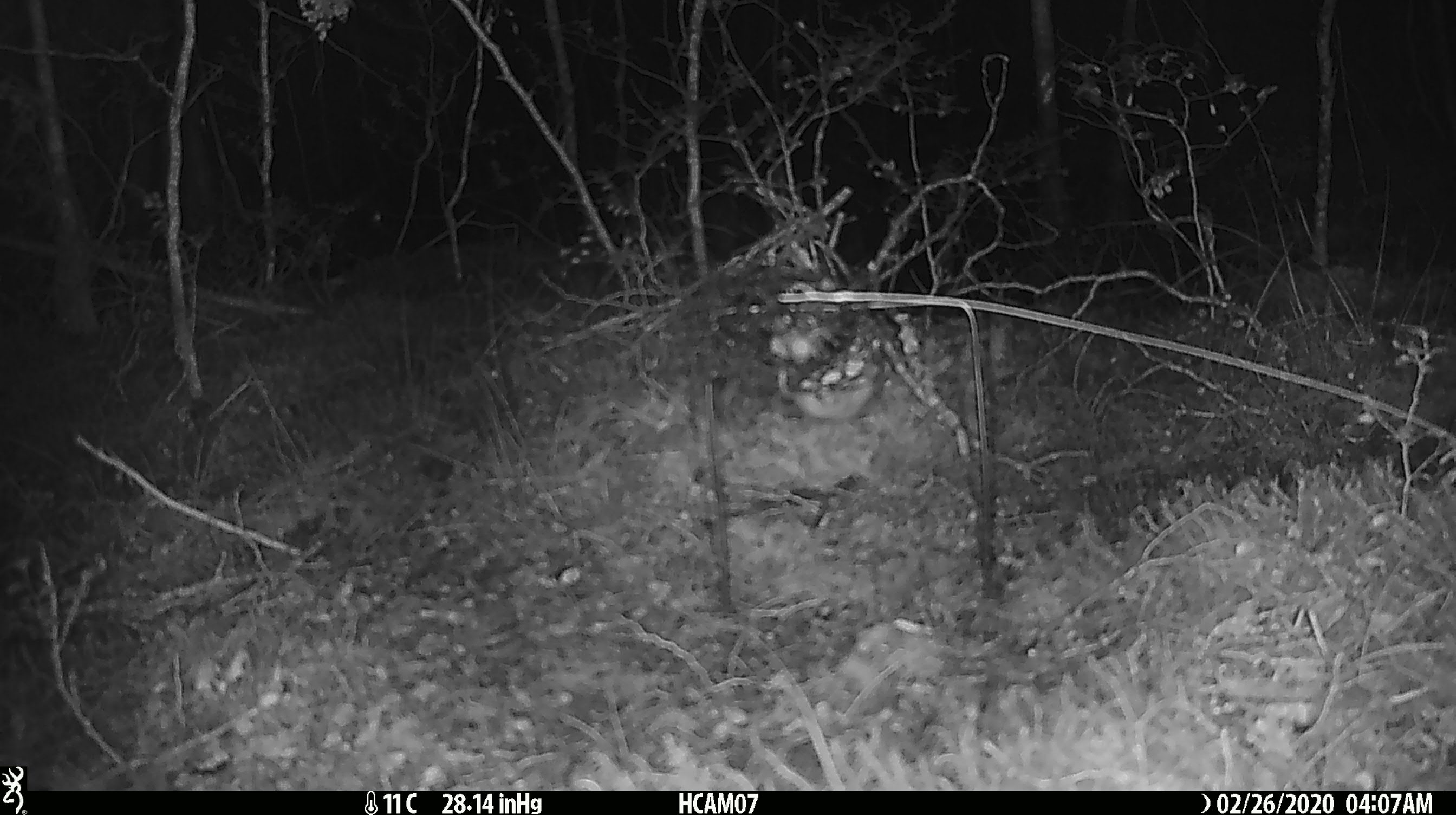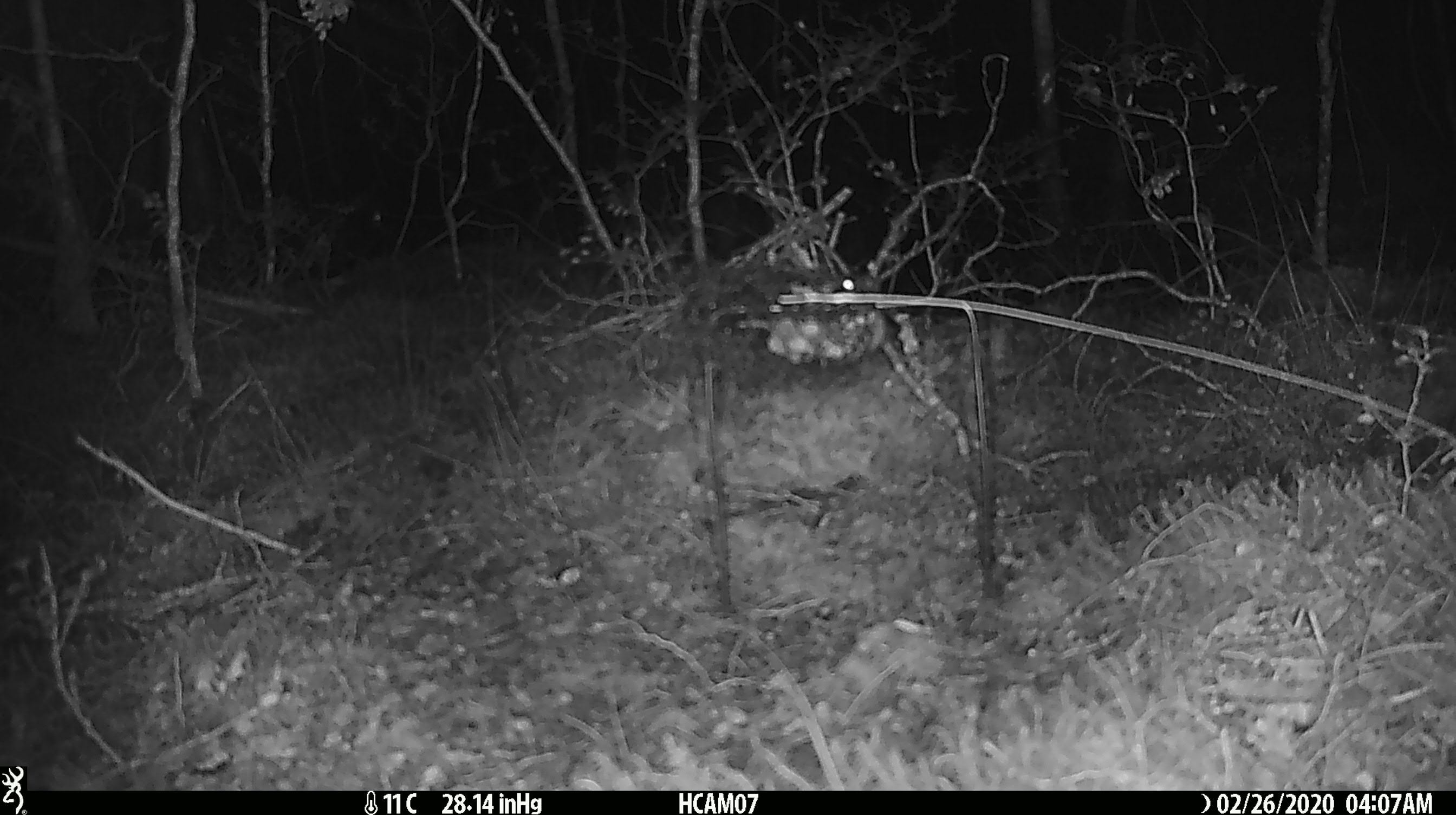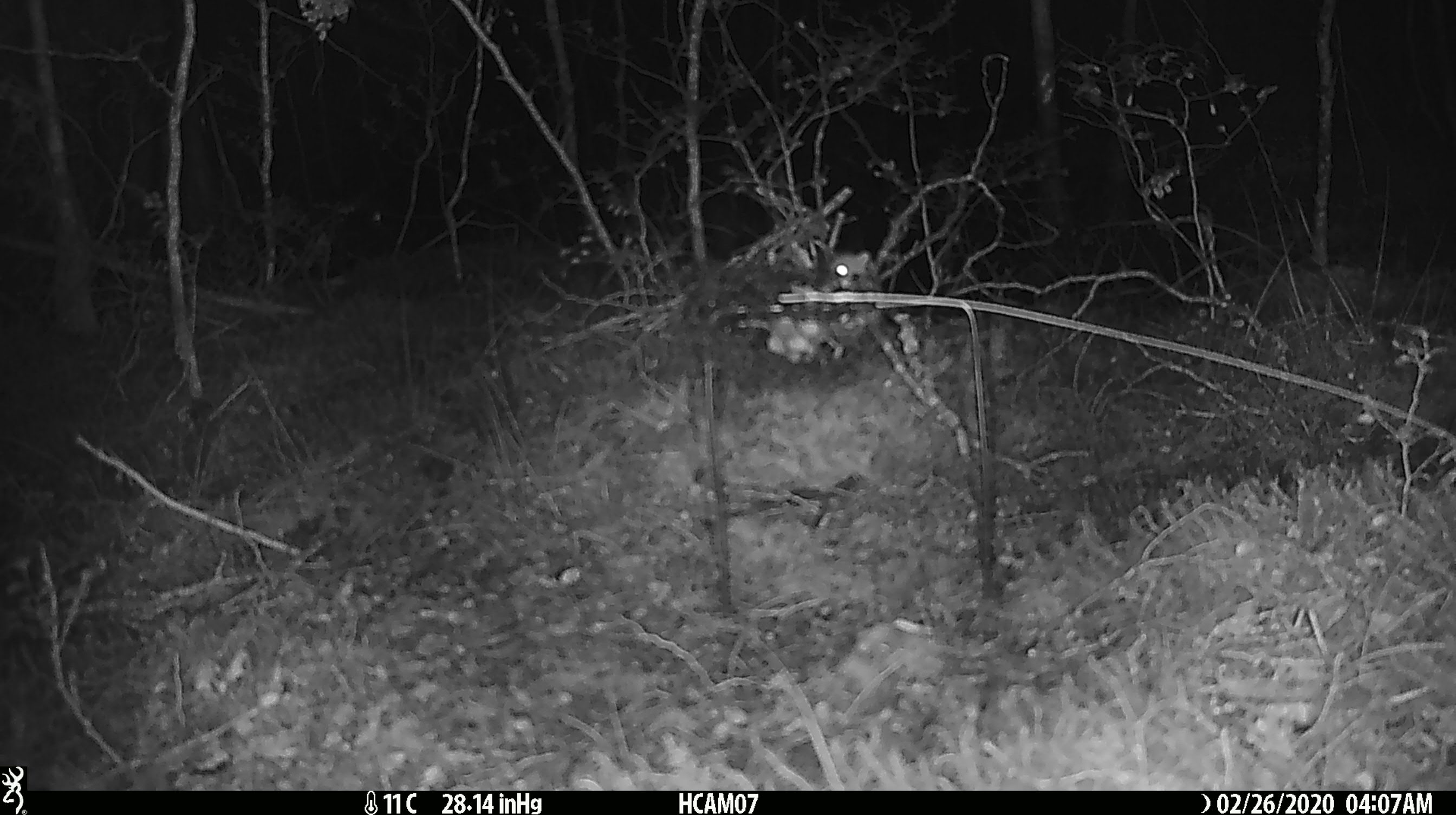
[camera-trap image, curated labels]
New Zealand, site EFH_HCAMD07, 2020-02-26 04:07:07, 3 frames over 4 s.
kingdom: Animalia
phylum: Chordata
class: Mammalia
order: Rodentia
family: Muridae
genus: Mus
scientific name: Mus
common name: mouse